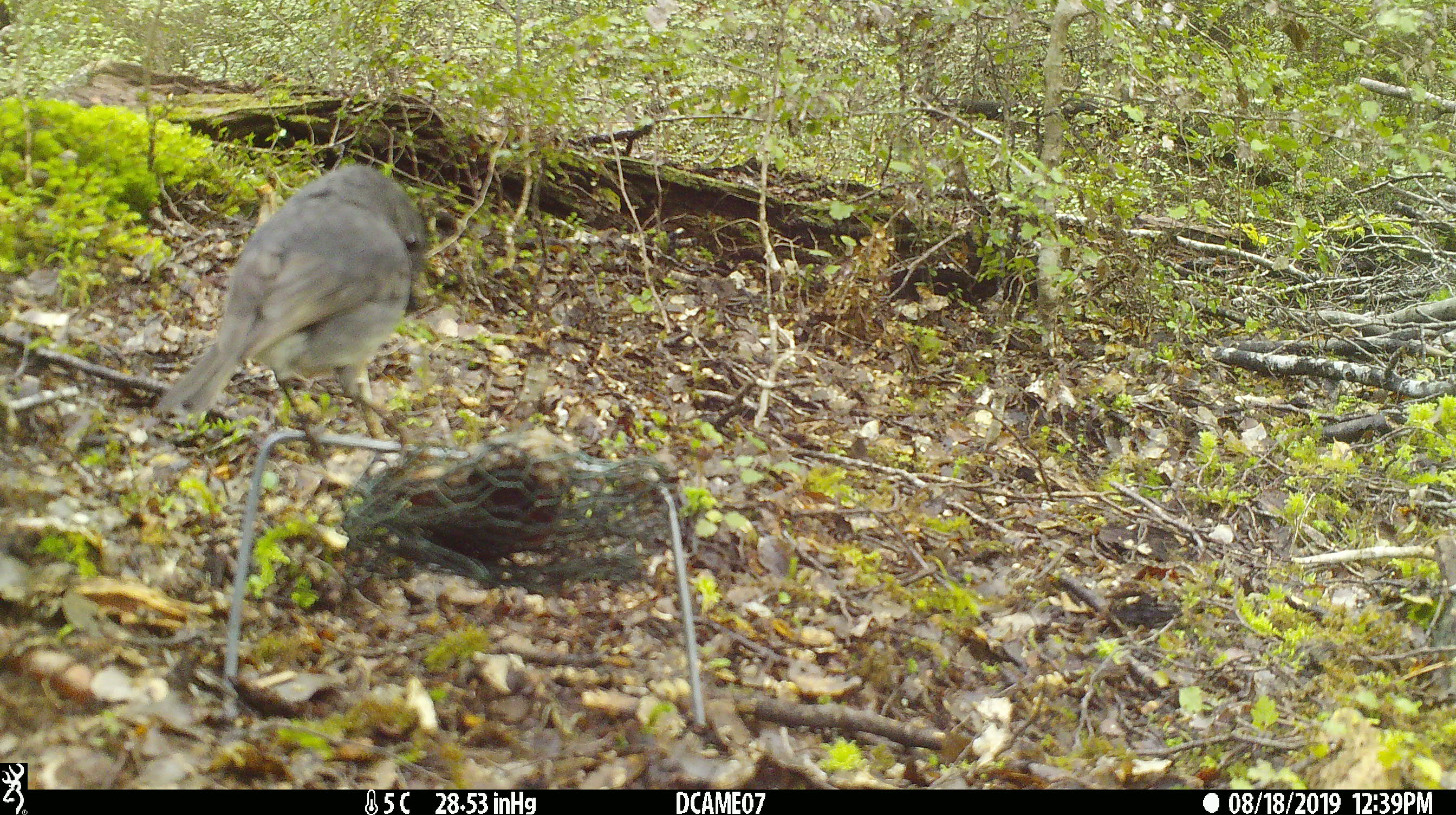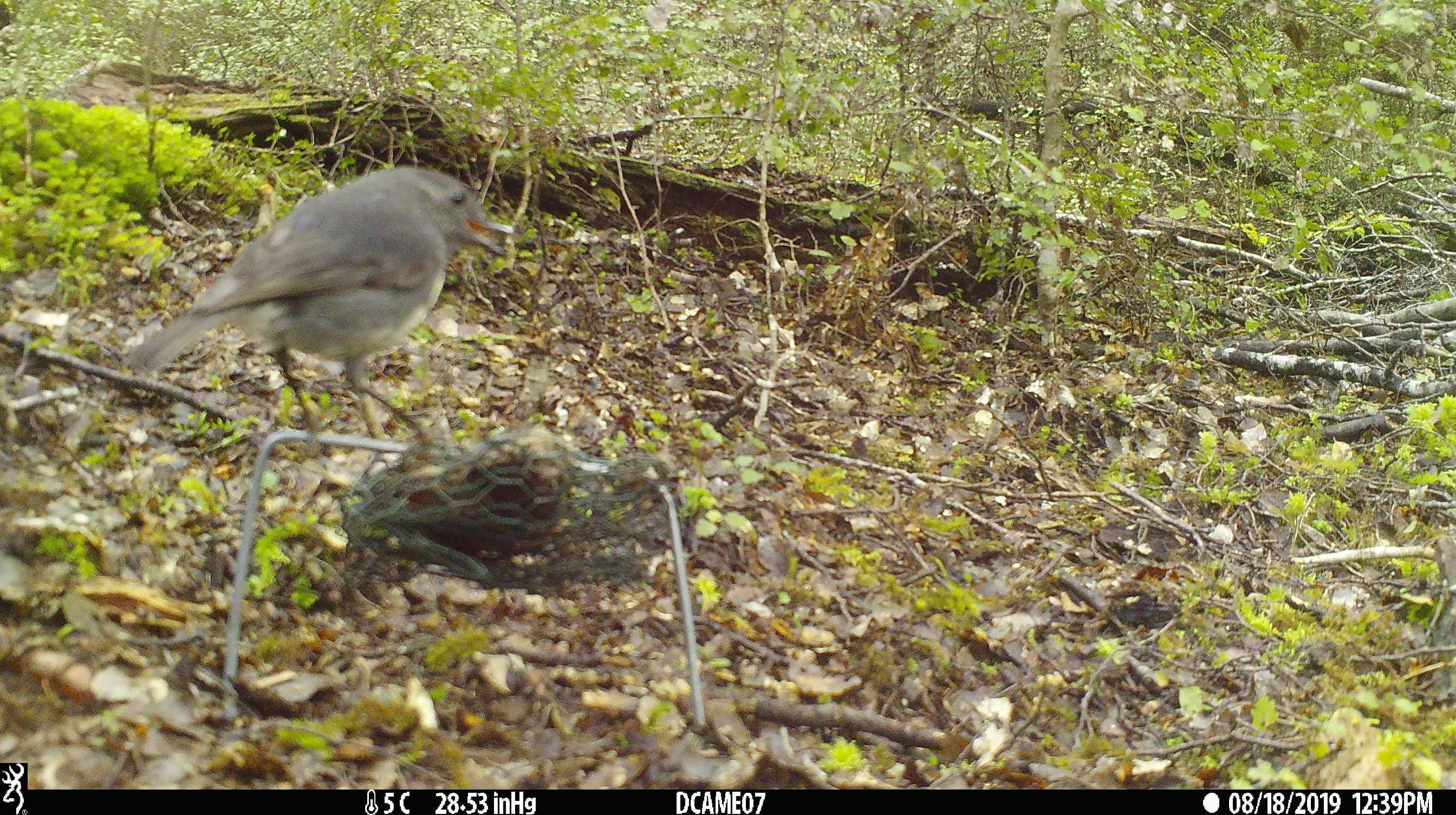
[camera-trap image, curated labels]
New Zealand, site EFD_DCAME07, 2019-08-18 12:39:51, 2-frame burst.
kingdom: Animalia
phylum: Chordata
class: Aves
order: Passeriformes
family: Petroicidae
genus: Petroica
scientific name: Petroica australis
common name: new zealand robin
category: robin